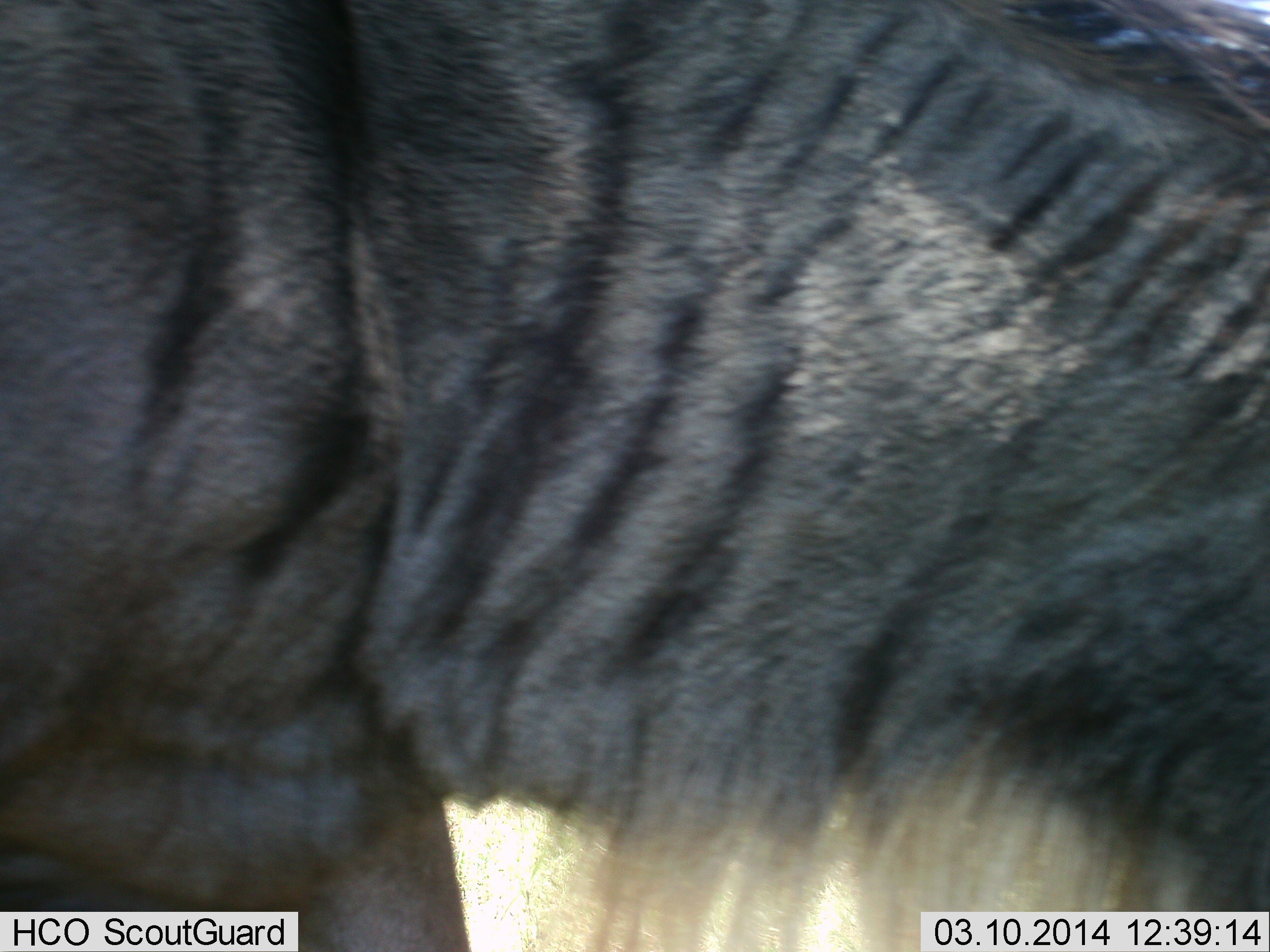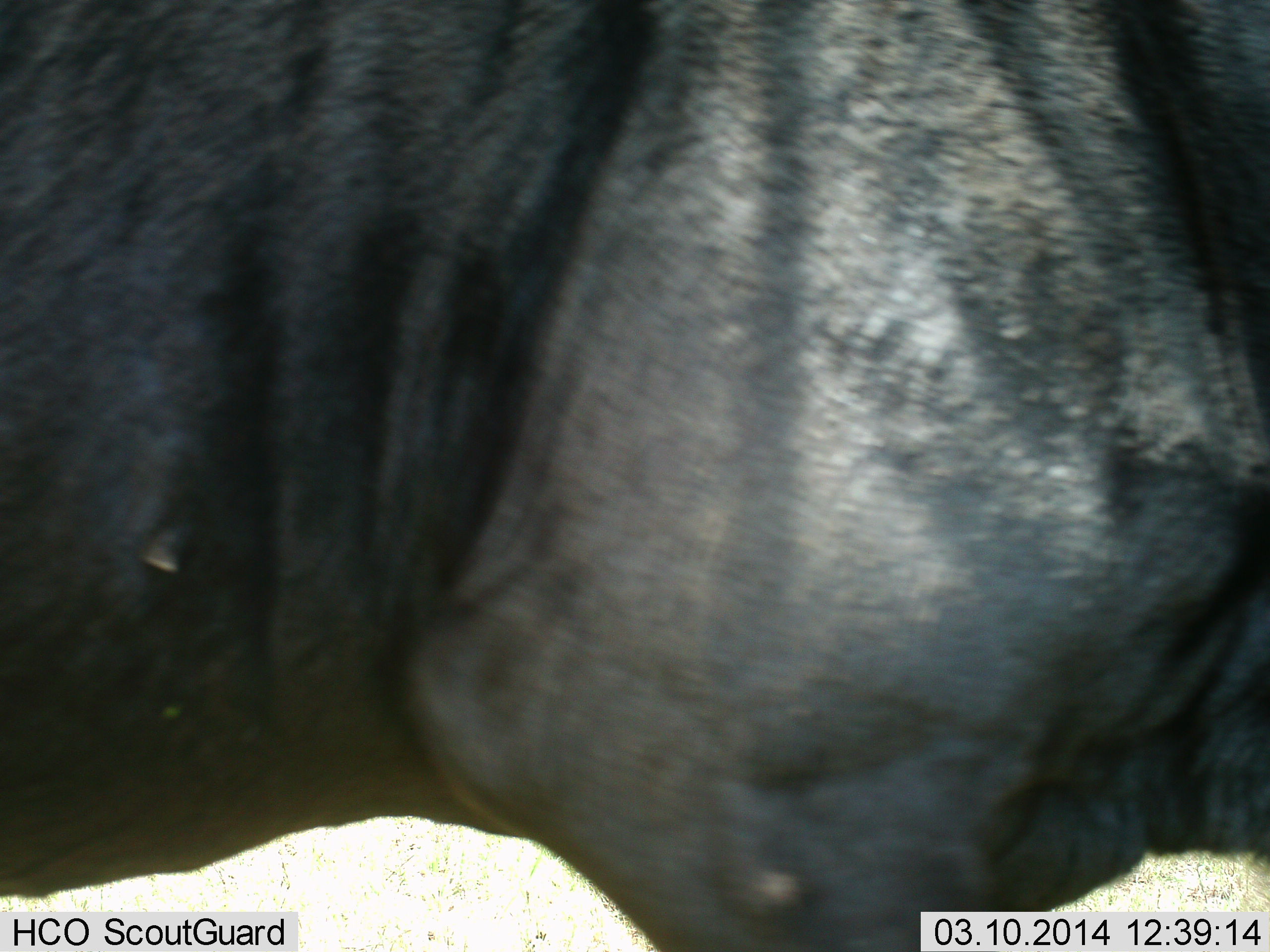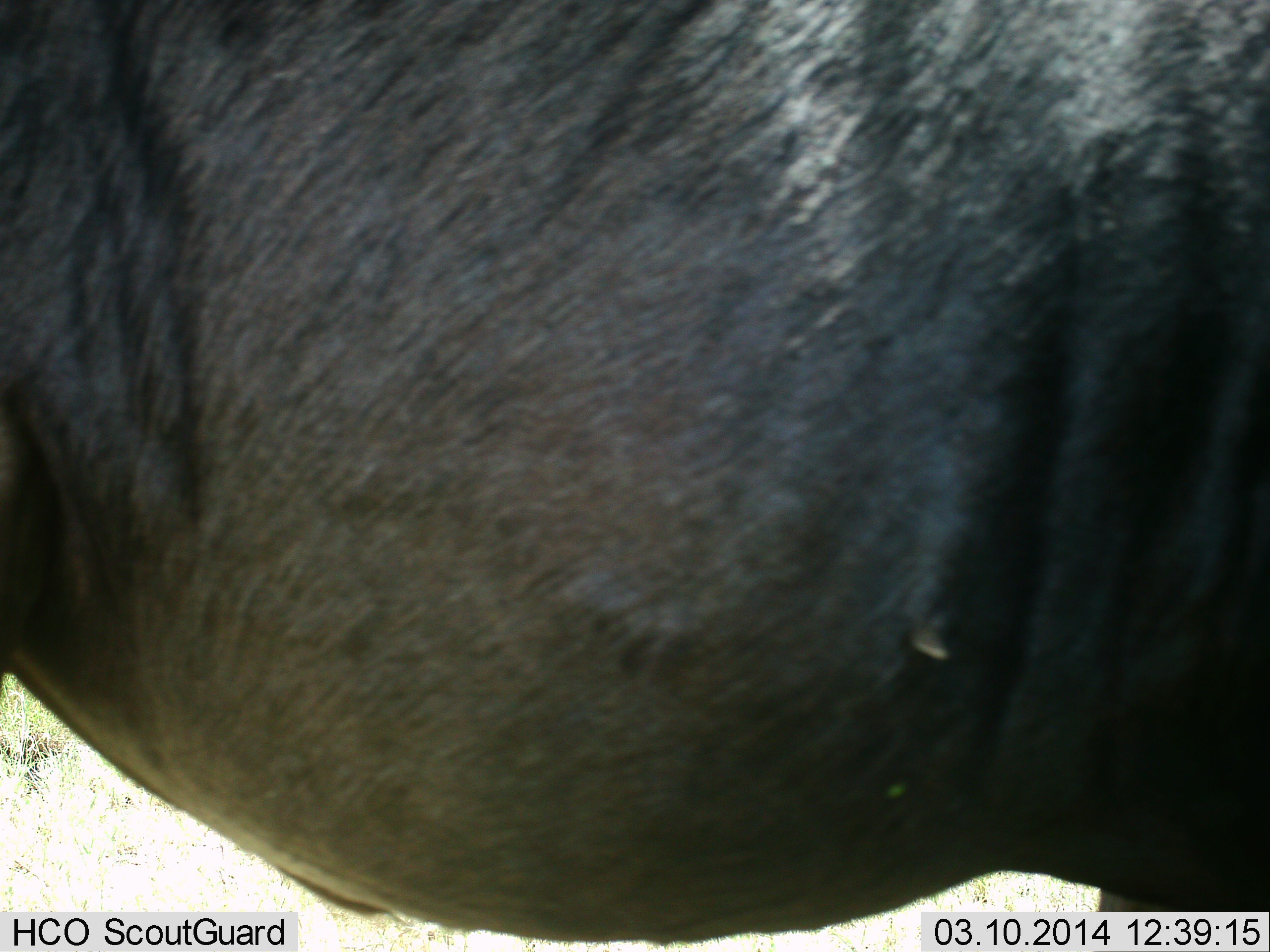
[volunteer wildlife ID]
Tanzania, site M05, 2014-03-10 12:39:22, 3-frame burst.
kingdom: Animalia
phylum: Chordata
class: Mammalia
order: Artiodactyla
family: Bovidae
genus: Connochaetes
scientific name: Connochaetes taurinus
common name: blue wildebeest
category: wildebeest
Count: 1.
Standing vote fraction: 30%.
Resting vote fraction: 0%.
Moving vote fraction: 70%.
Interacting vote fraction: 0%.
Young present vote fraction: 0%.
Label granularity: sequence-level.